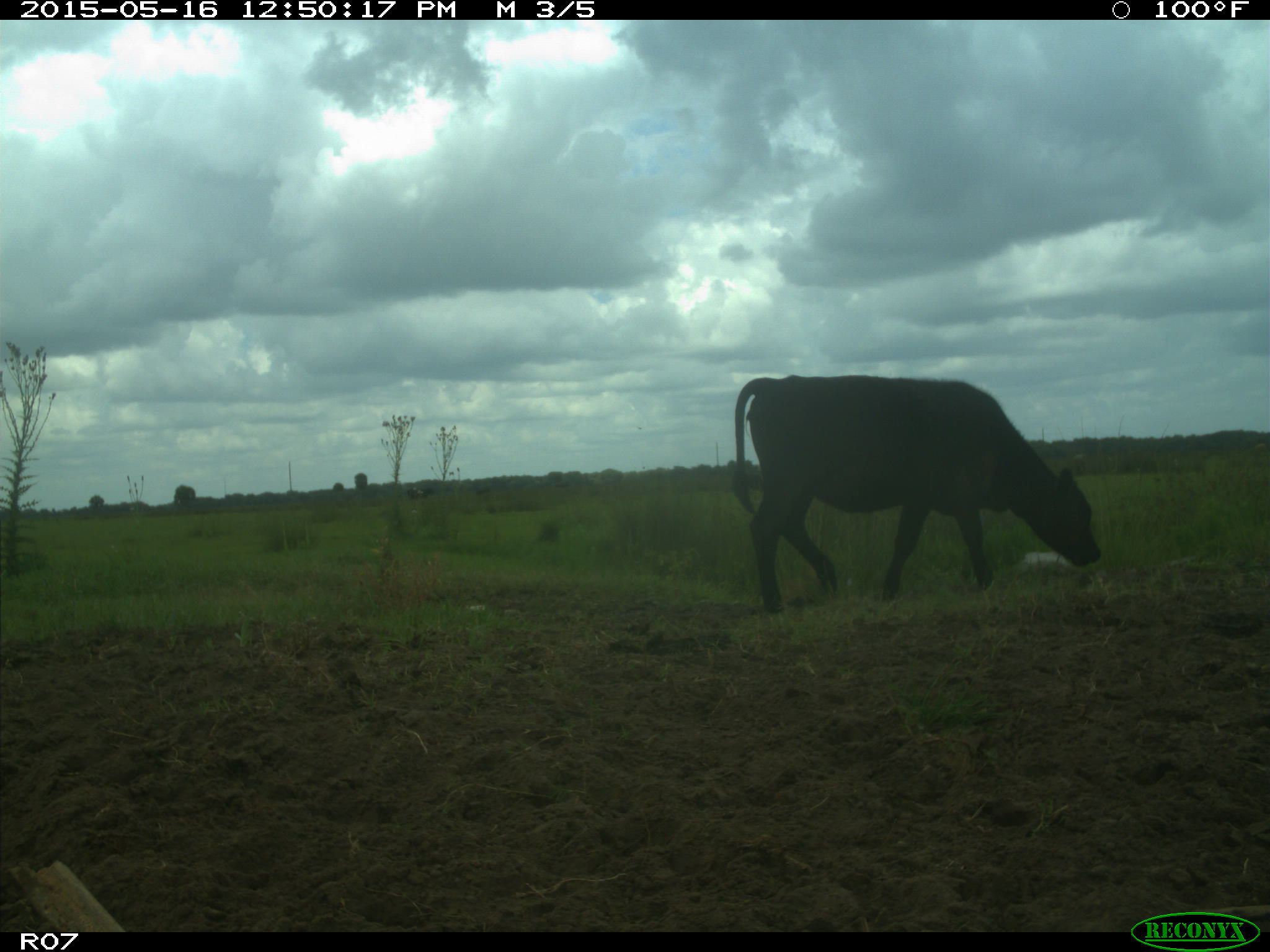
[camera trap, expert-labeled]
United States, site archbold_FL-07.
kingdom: Animalia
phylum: Chordata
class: Mammalia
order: Artiodactyla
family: Bovidae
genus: Bos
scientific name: Bos taurus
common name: domestic cow